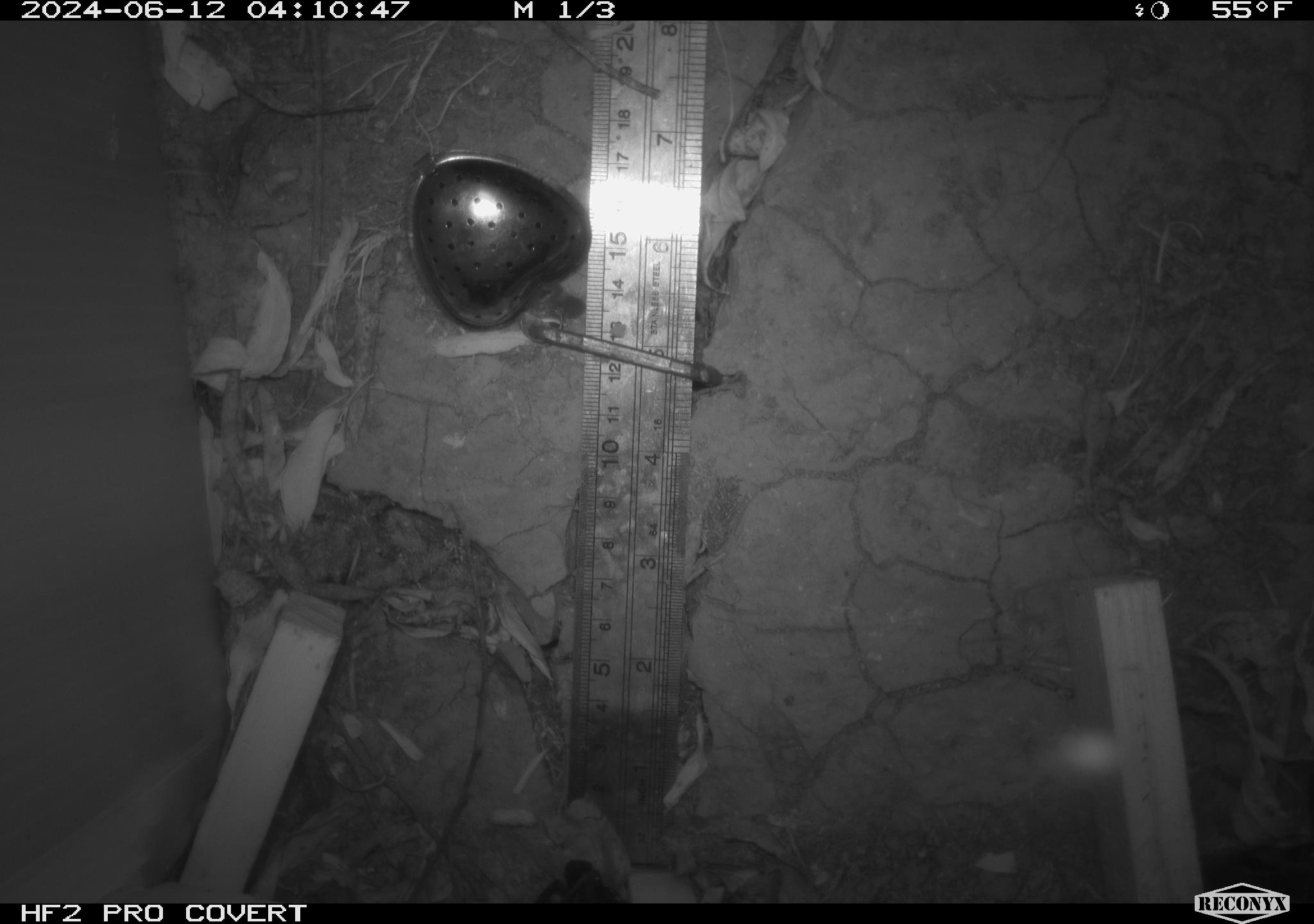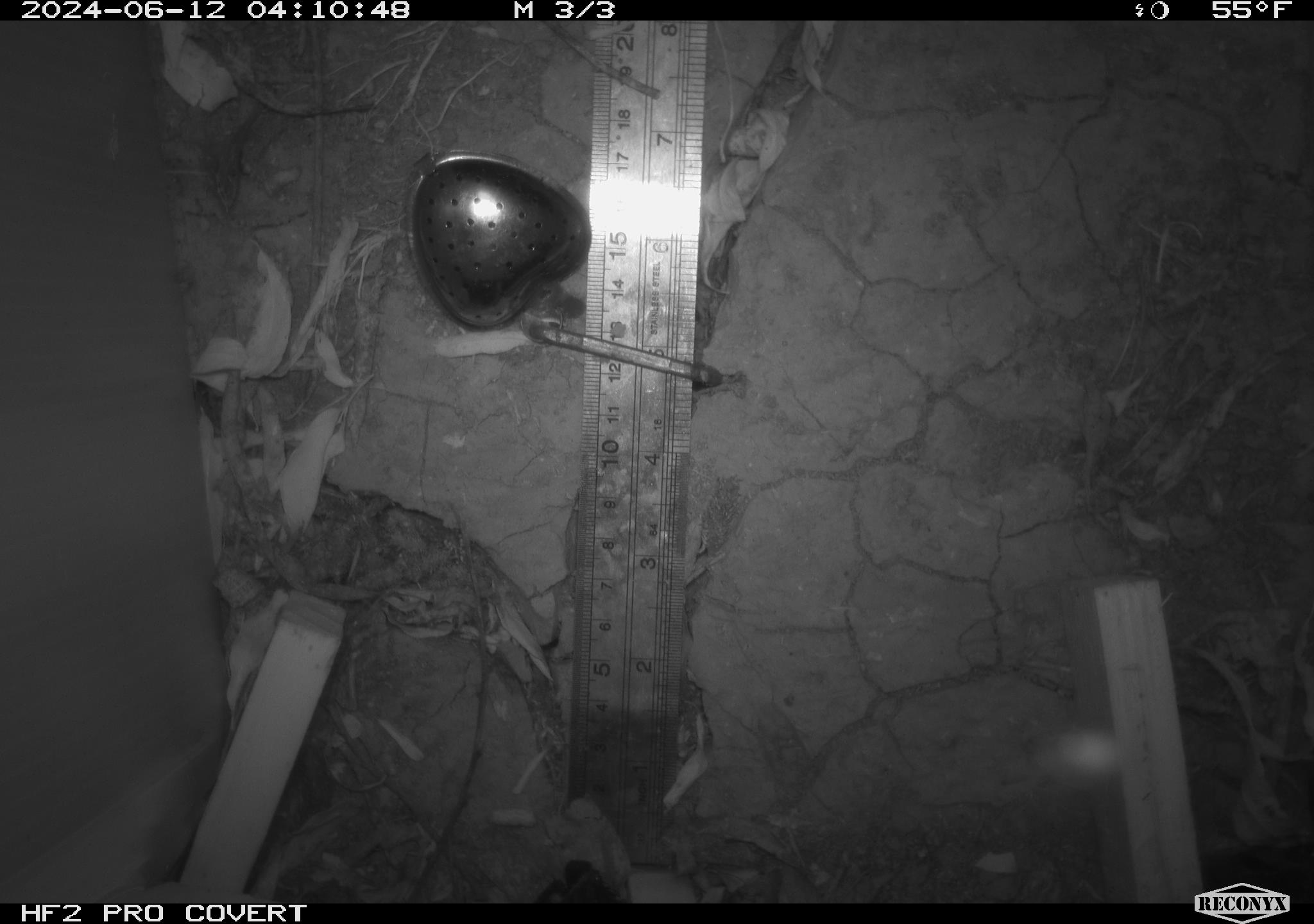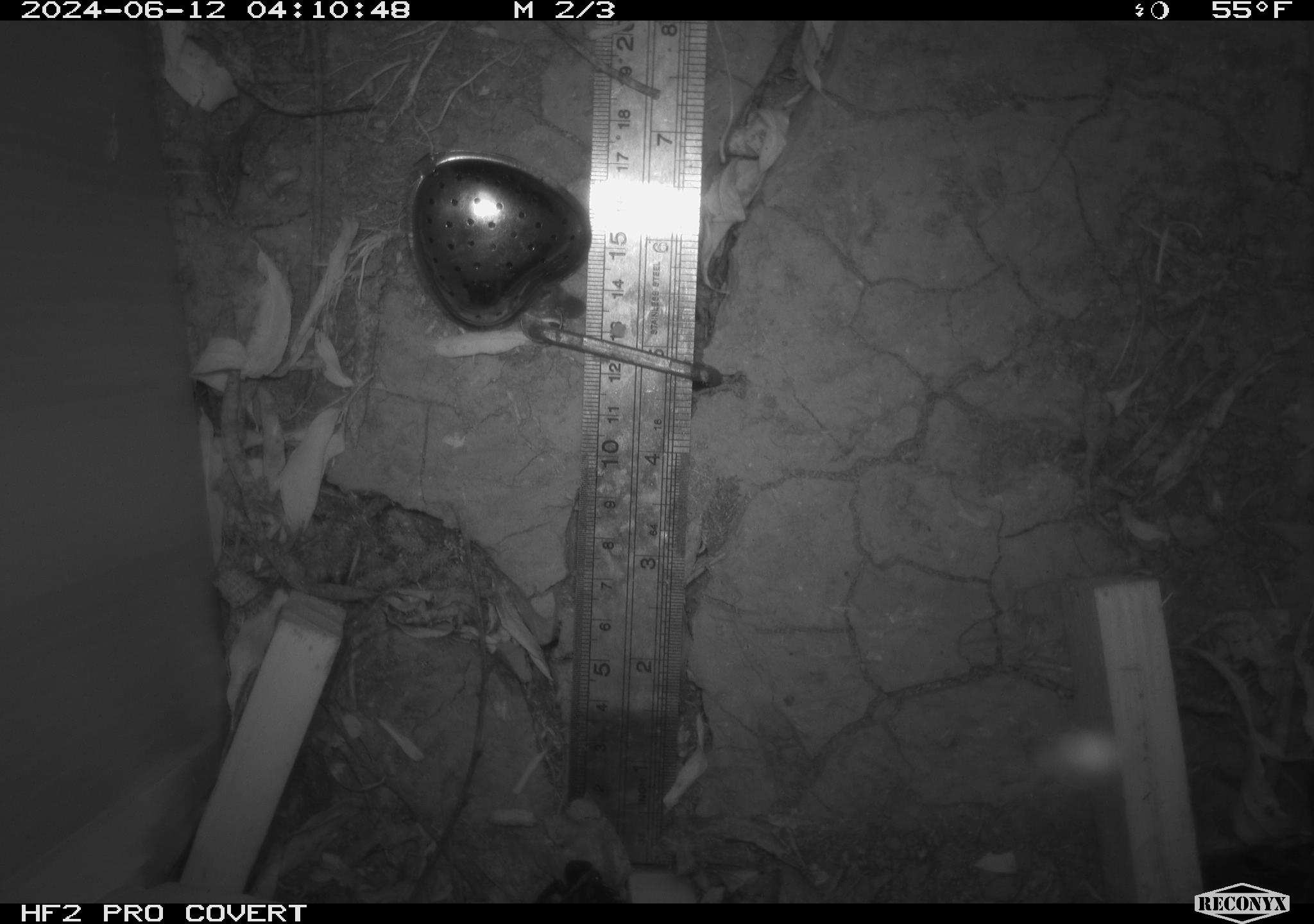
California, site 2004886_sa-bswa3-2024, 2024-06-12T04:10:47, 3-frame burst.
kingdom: Animalia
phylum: Chordata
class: Mammalia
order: Rodentia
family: Cricetidae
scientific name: Arvicolinae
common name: voles, lemmings, and muskrats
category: arvicolinae subfamily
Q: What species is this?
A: Arvicolinae subfamily (voles, lemmings, and muskrats) (Arvicolinae).